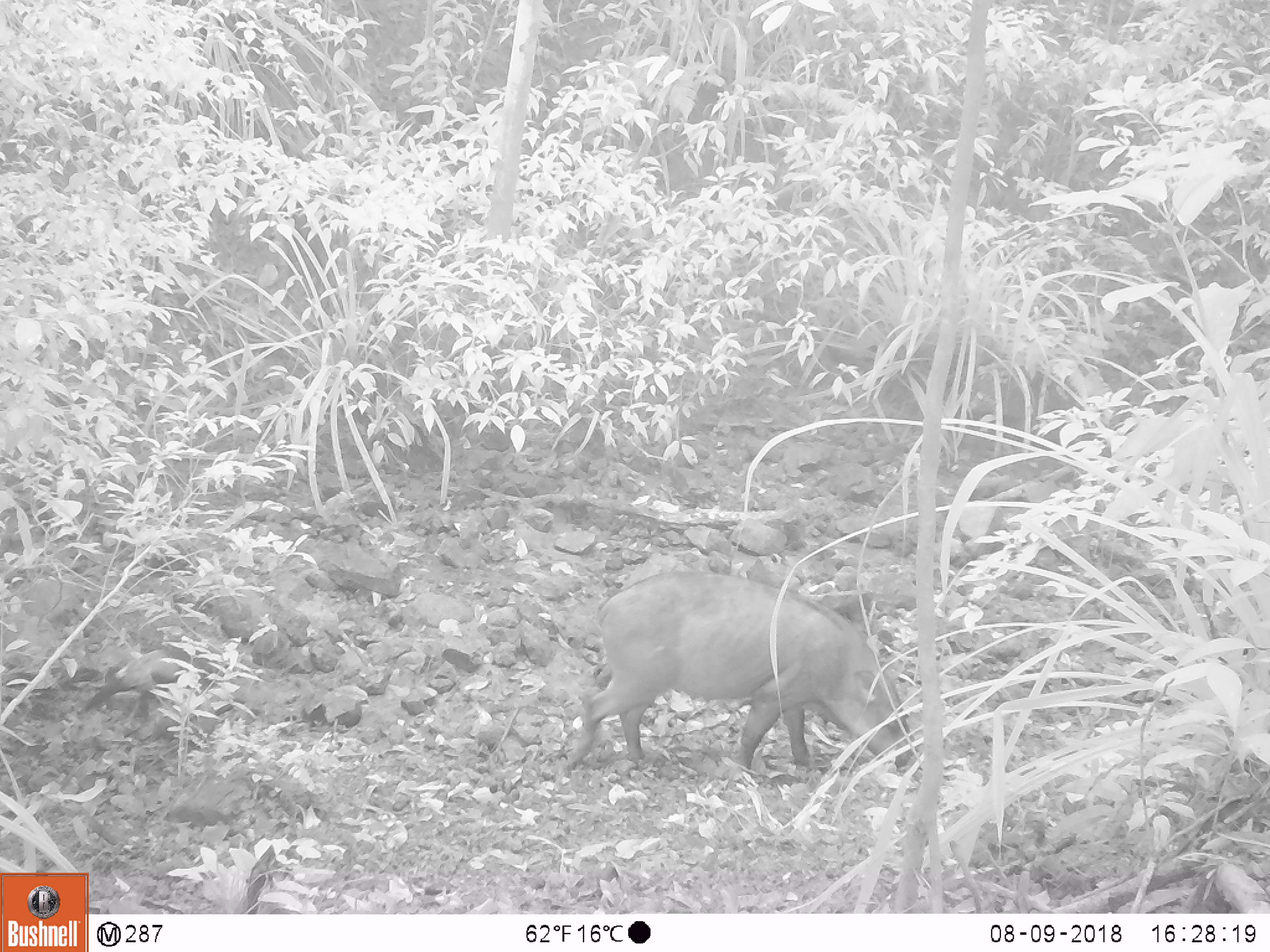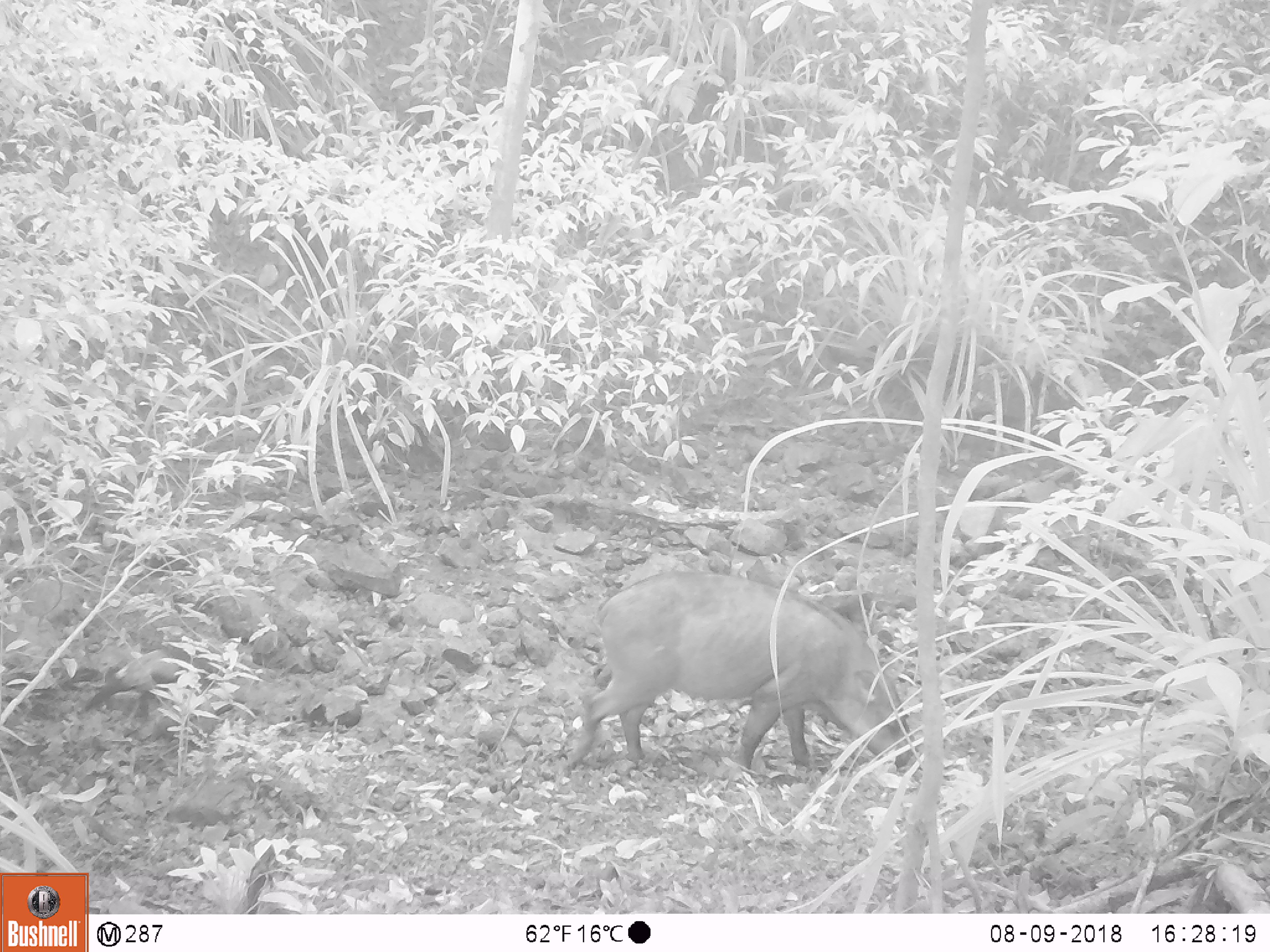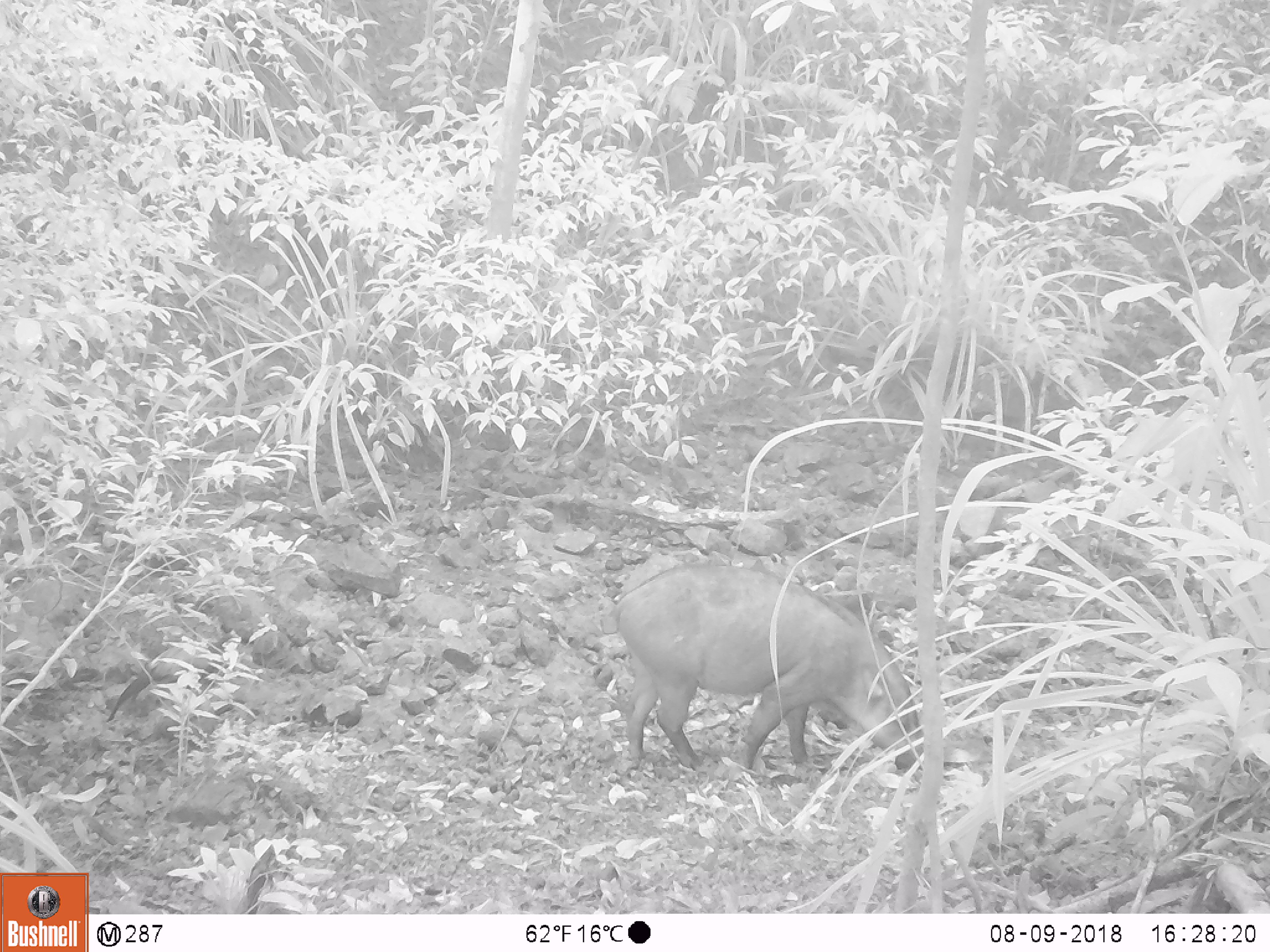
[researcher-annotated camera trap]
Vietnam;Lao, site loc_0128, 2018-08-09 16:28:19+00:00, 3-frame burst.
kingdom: Animalia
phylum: Chordata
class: Aves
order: Galliformes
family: Phasianidae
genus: Gallus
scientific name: Gallus gallus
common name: red junglefowl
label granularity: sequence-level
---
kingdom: Animalia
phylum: Chordata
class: Mammalia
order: Artiodactyla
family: Suidae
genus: Sus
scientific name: Sus scrofa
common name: eurasian wild pig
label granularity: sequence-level